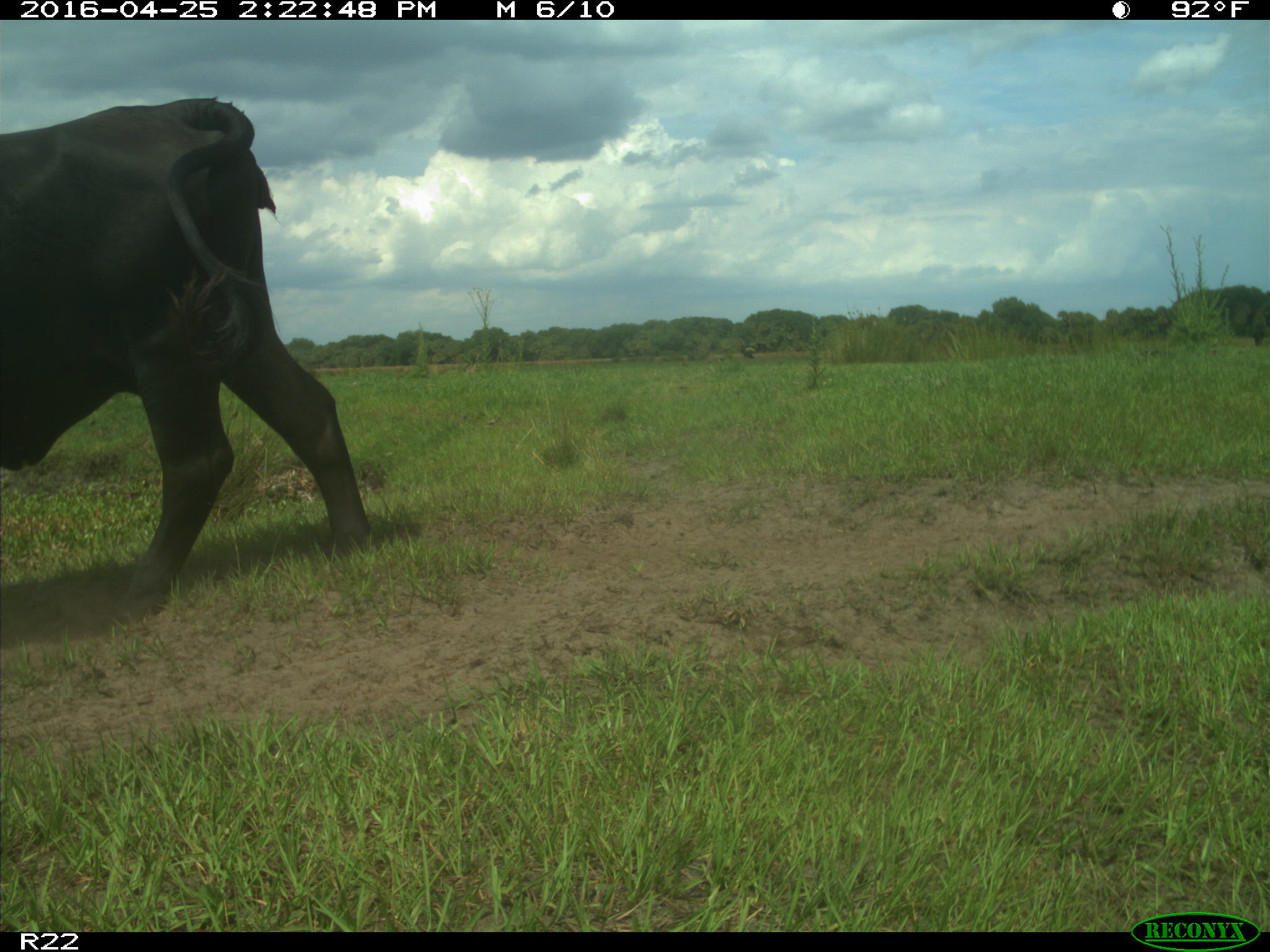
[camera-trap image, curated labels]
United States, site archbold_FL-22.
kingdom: Animalia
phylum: Chordata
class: Mammalia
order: Artiodactyla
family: Bovidae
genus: Bos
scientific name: Bos taurus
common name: domestic cow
Bos taurus (domestic cow).